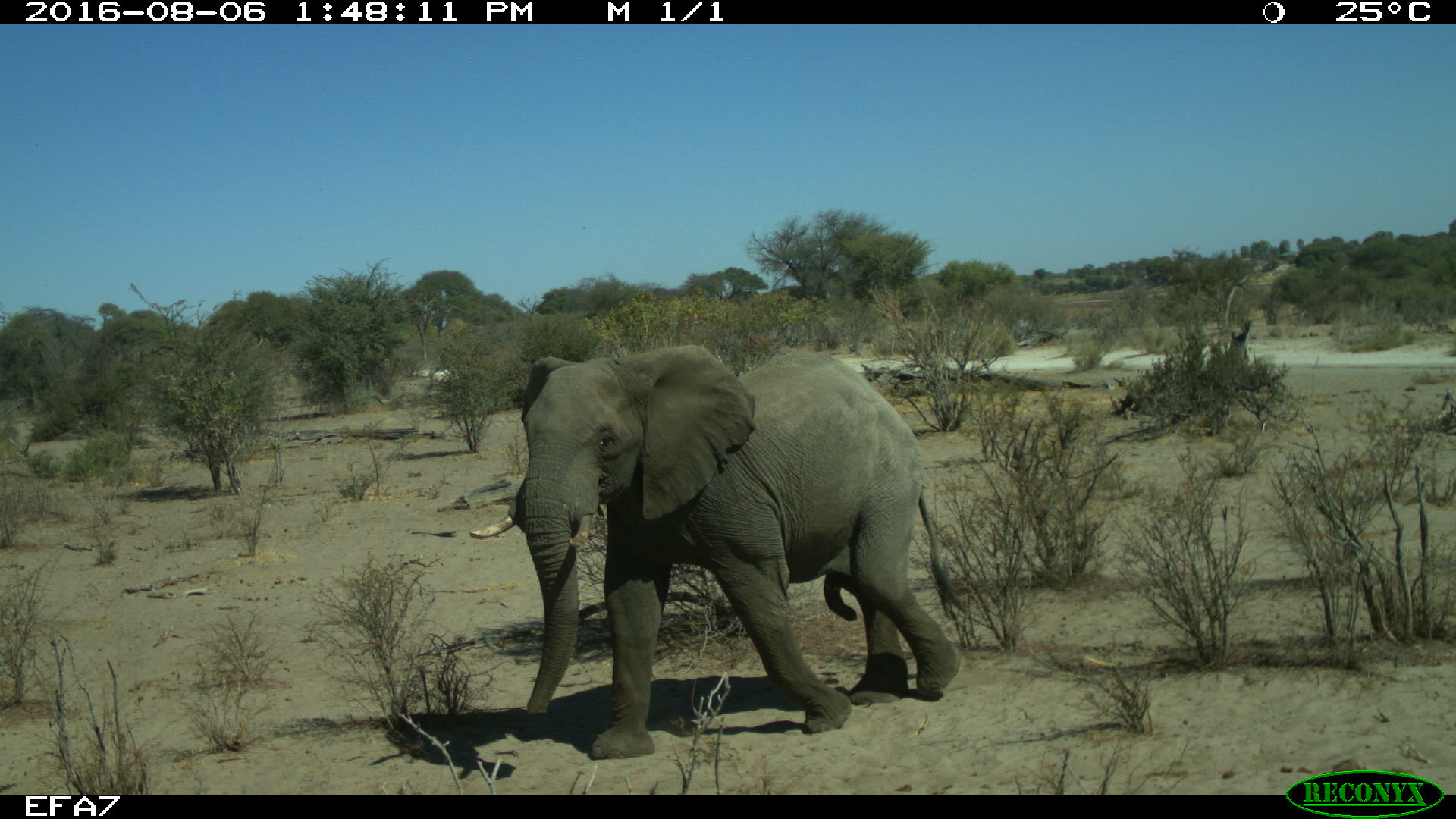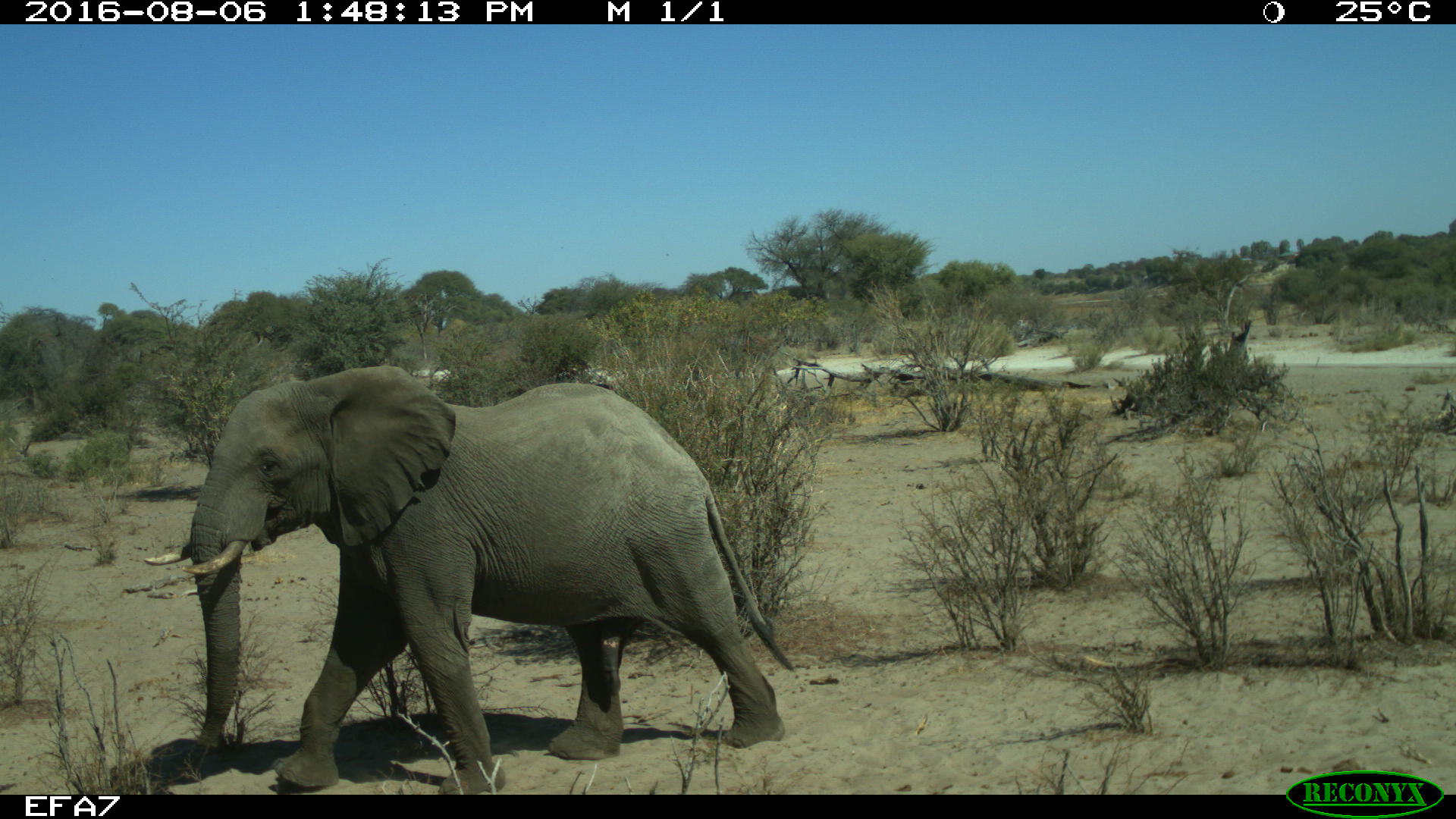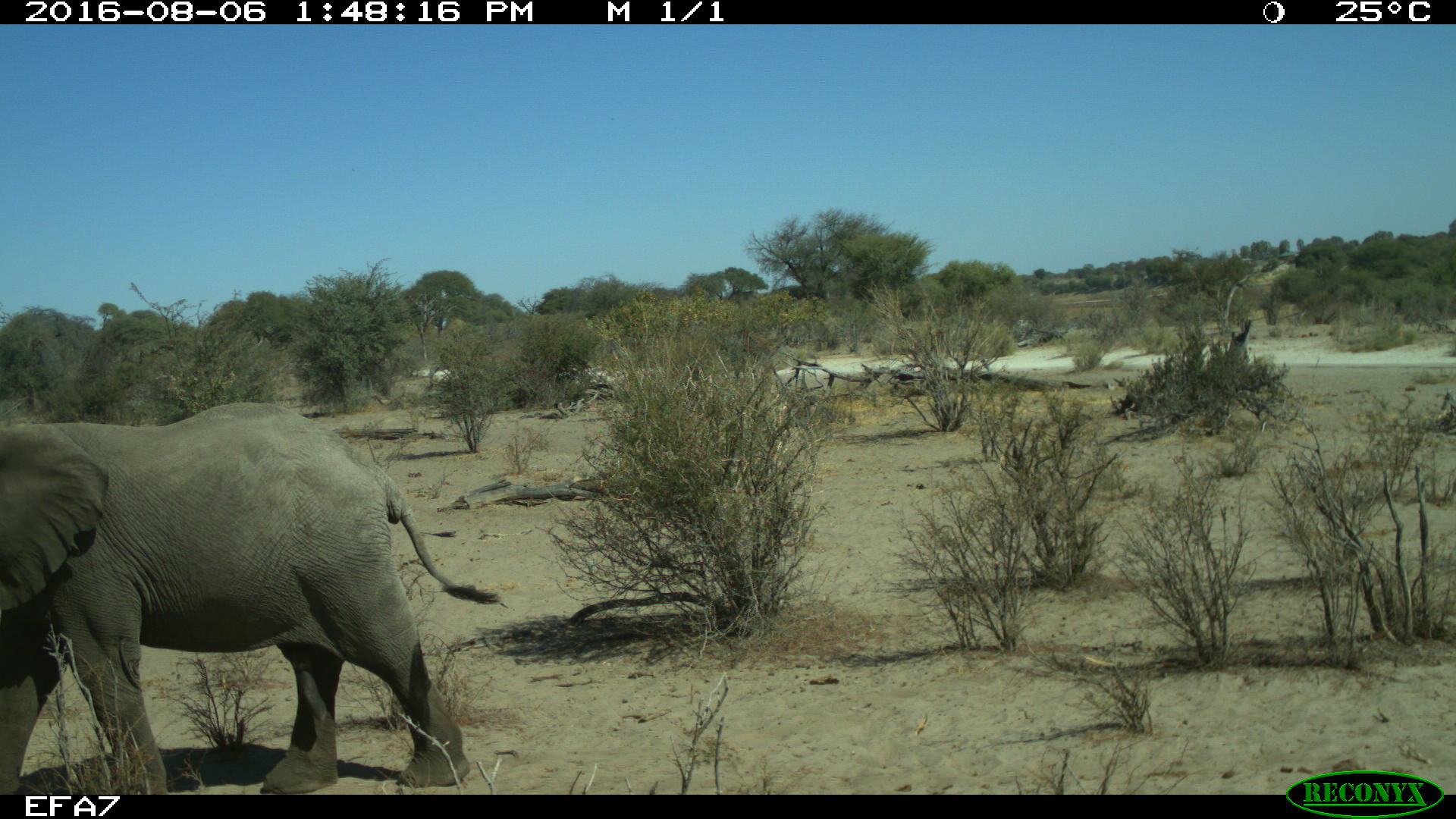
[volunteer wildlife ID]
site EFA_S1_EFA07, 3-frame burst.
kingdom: Animalia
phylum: Chordata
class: Mammalia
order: Proboscidea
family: Elephantidae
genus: Loxodonta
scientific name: Loxodonta africana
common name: african bush elephant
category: elephant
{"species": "elephant (african bush elephant) (Loxodonta africana)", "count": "1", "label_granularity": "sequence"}